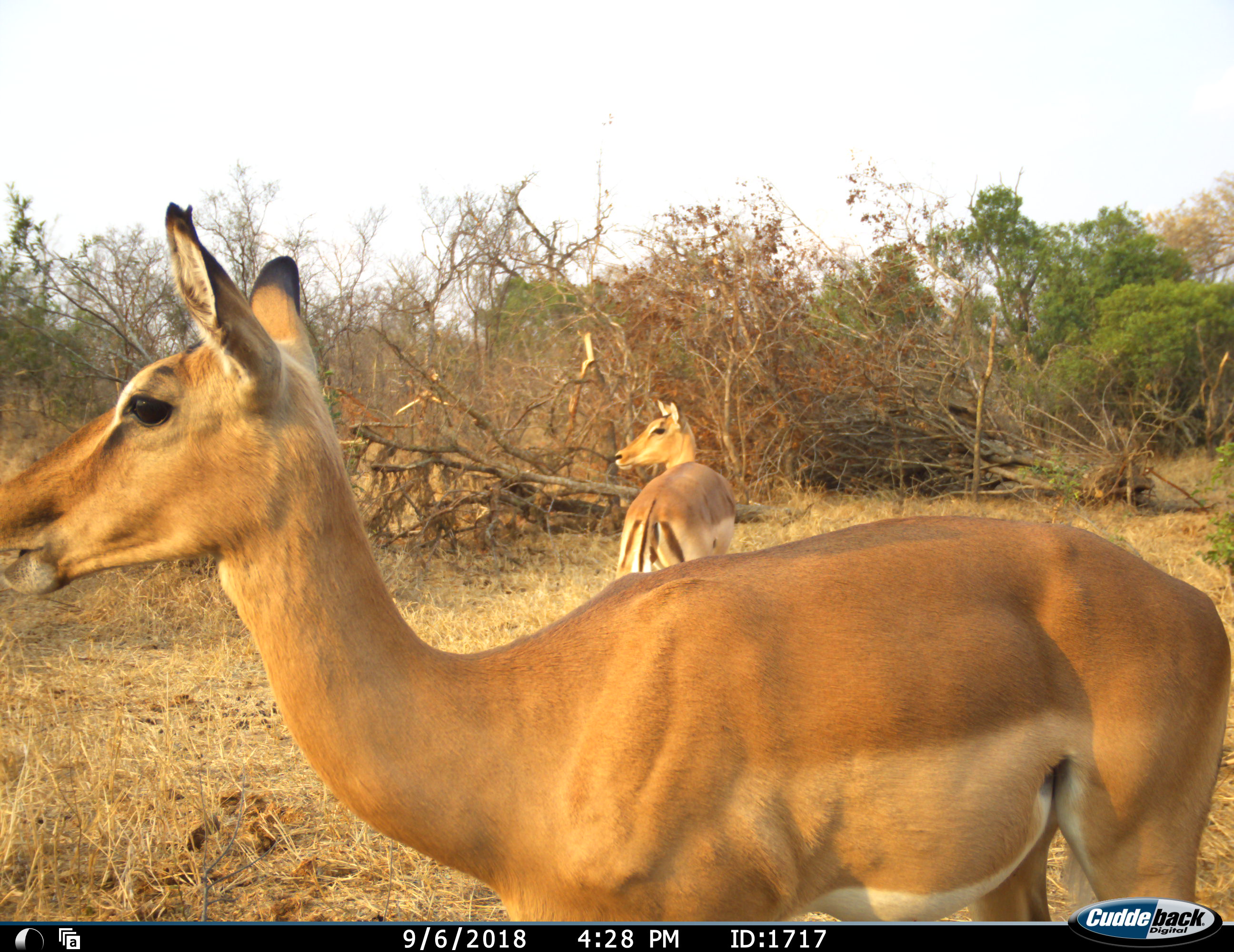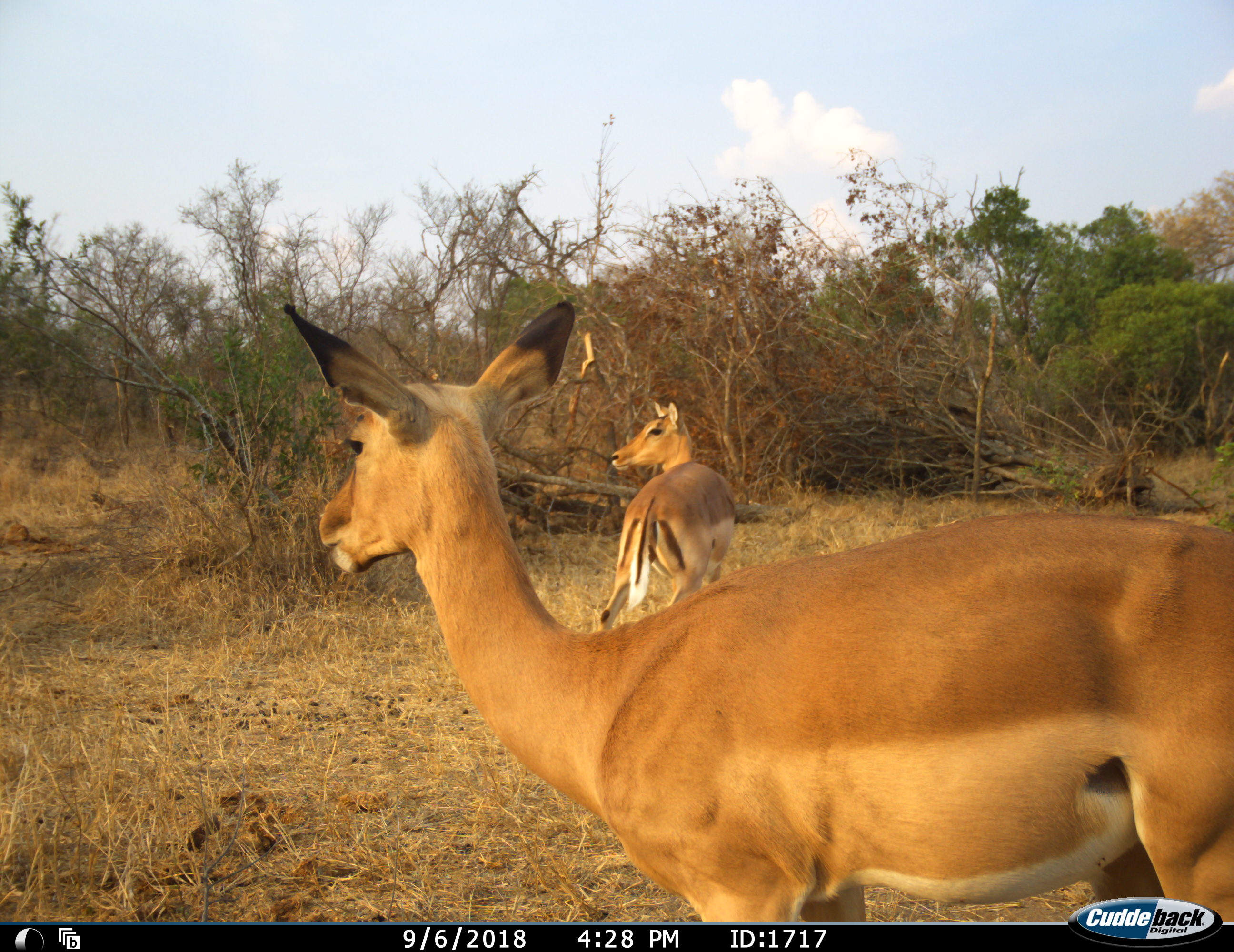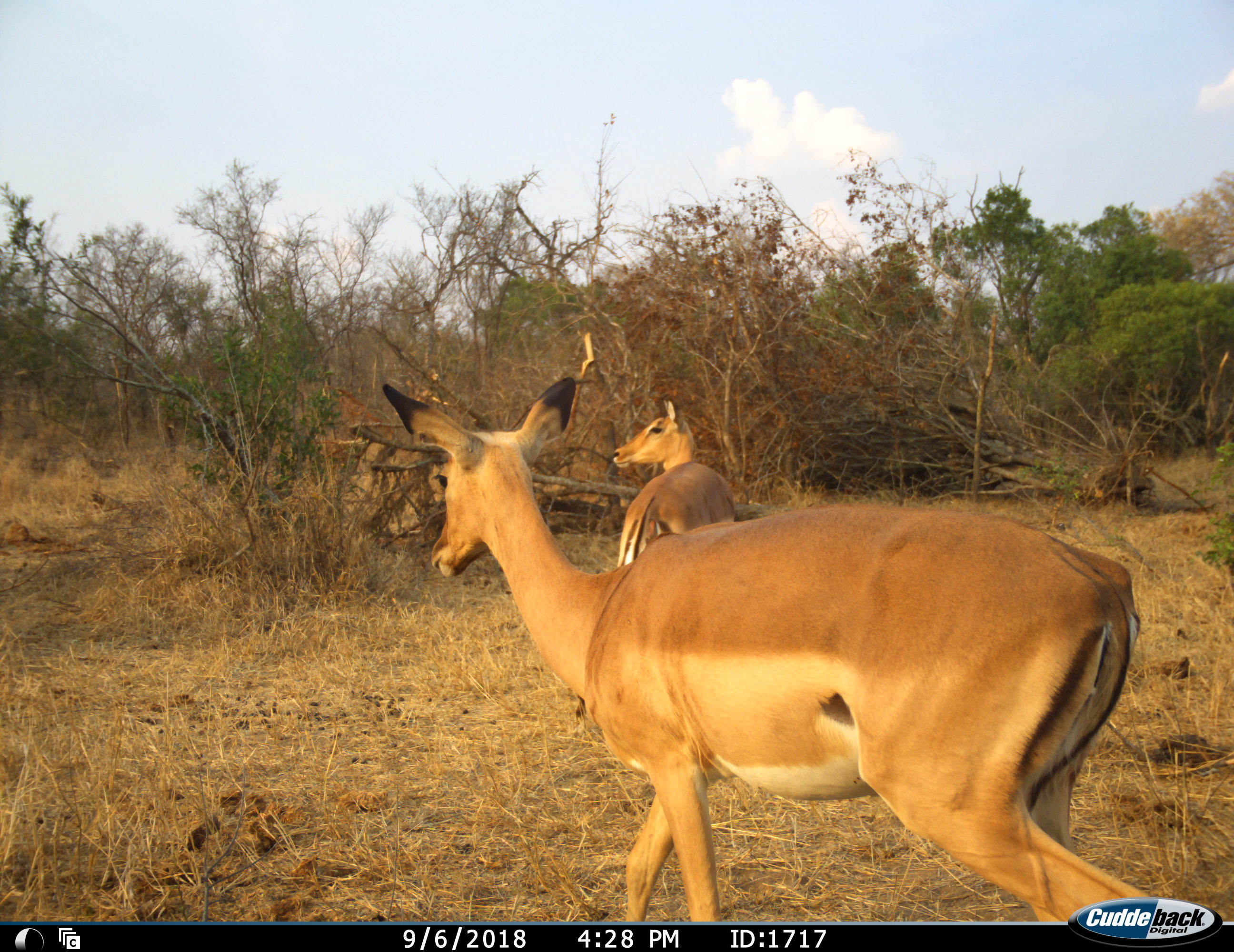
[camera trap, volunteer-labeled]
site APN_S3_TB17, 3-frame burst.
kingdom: Animalia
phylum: Chordata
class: Mammalia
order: Artiodactyla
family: Bovidae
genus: Aepyceros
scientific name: Aepyceros melampus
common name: impala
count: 2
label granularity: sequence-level